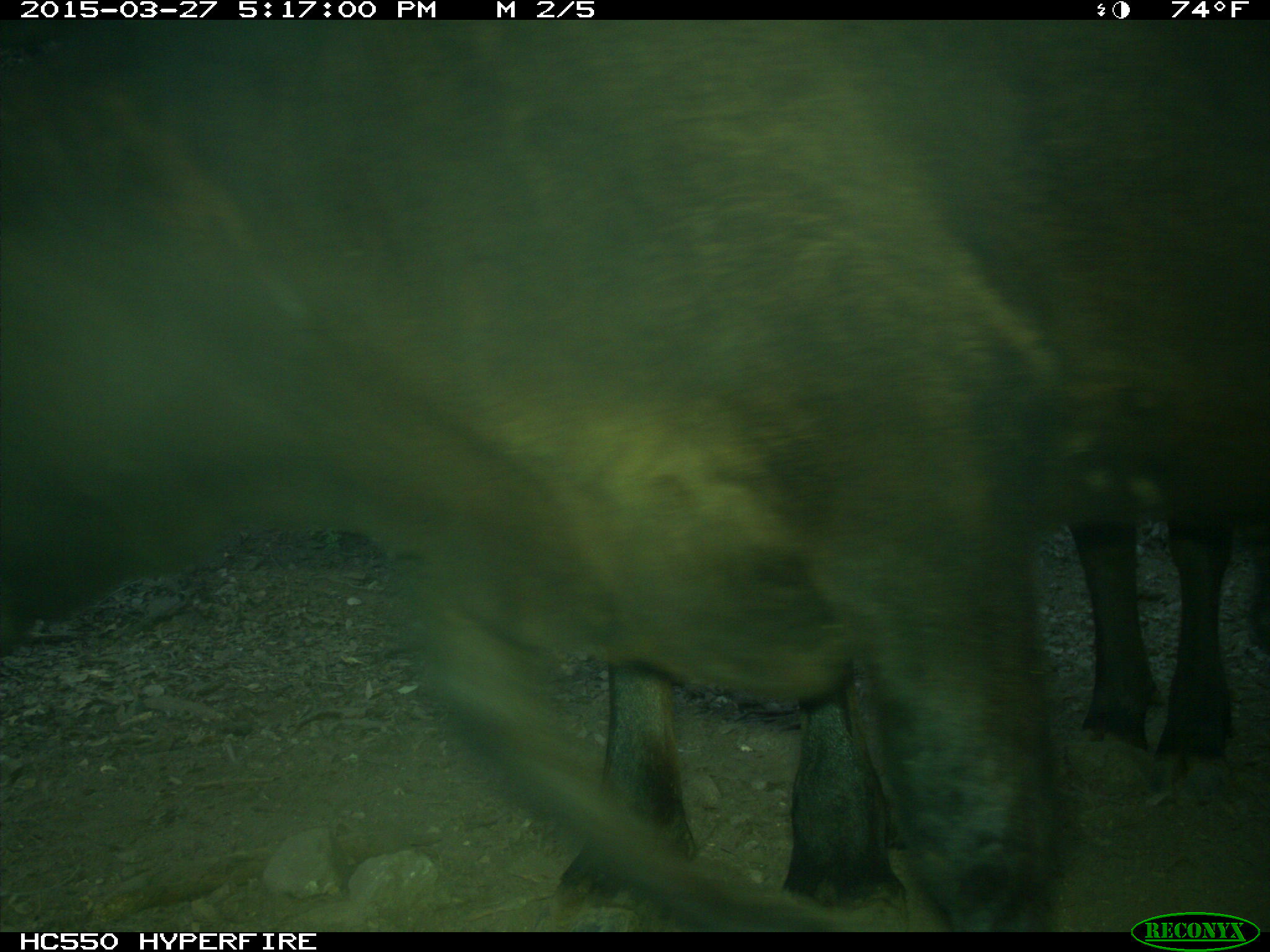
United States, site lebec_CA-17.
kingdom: Animalia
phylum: Chordata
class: Mammalia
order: Artiodactyla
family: Bovidae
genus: Bos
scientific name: Bos taurus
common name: domestic cow